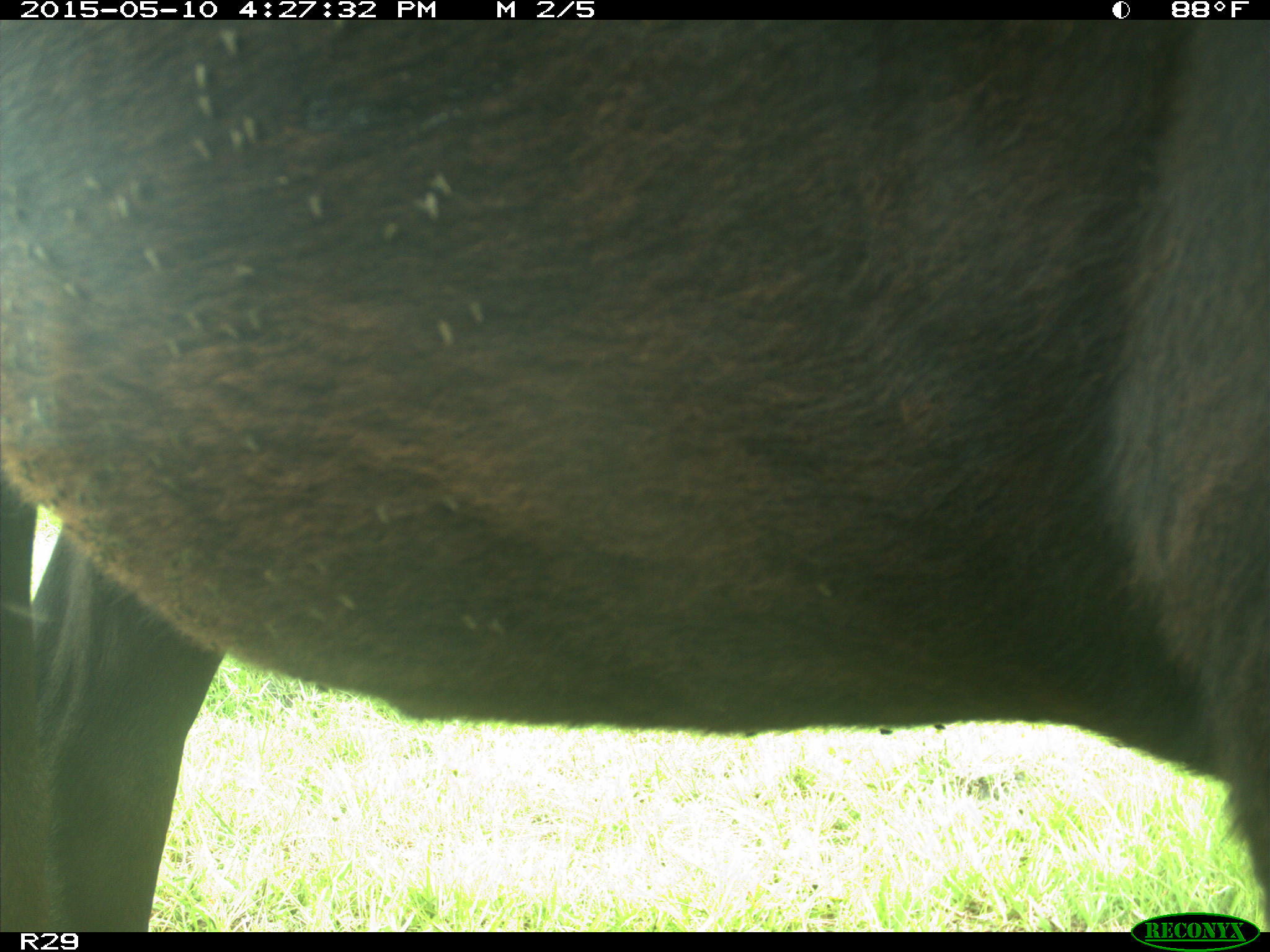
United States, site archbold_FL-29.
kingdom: Animalia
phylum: Chordata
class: Mammalia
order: Artiodactyla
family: Bovidae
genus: Bos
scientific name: Bos taurus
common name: domestic cow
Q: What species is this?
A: Bos taurus (domestic cow).